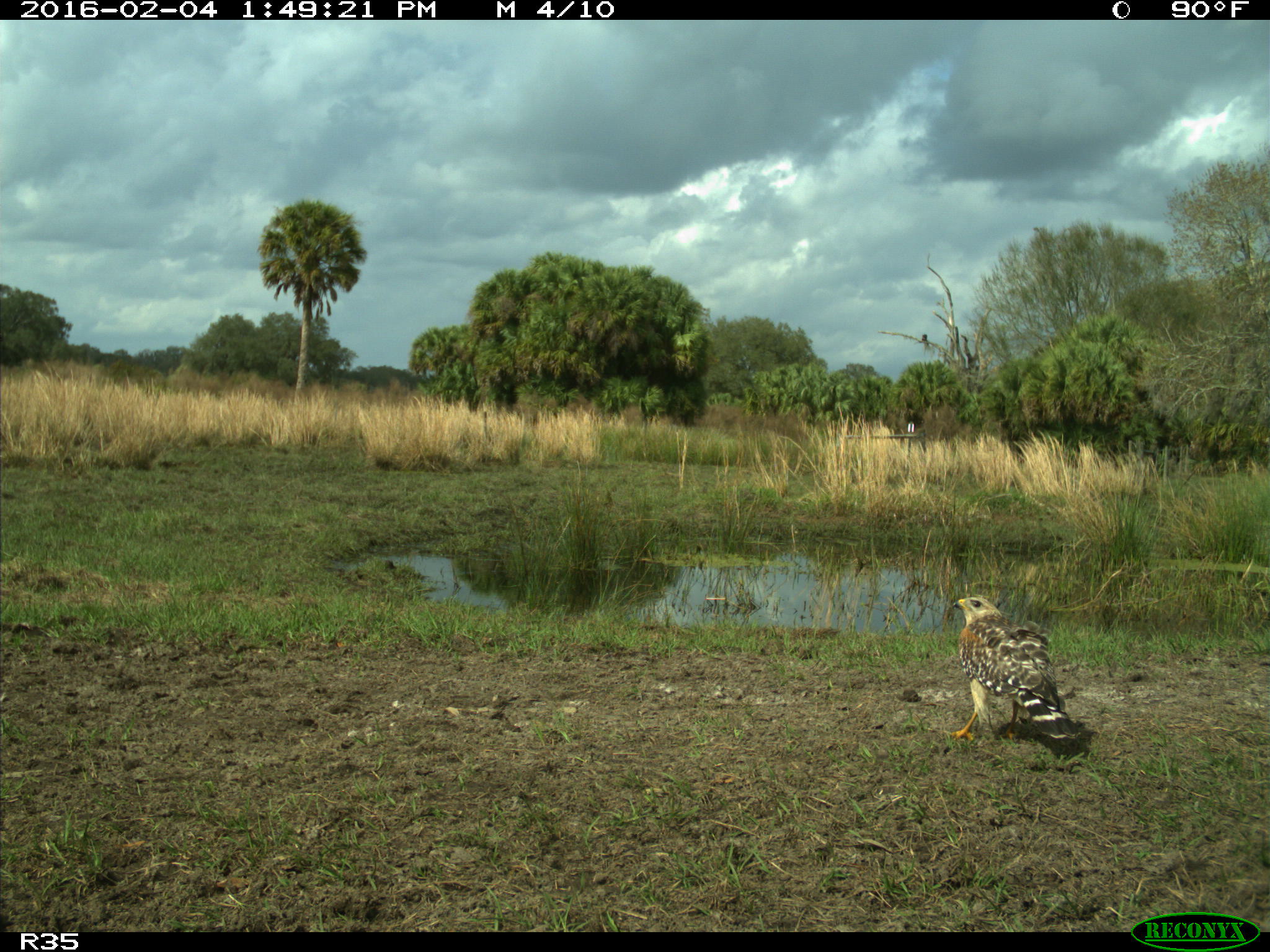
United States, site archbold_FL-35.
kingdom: Animalia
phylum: Chordata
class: Aves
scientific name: Aves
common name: birds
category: unidentified bird